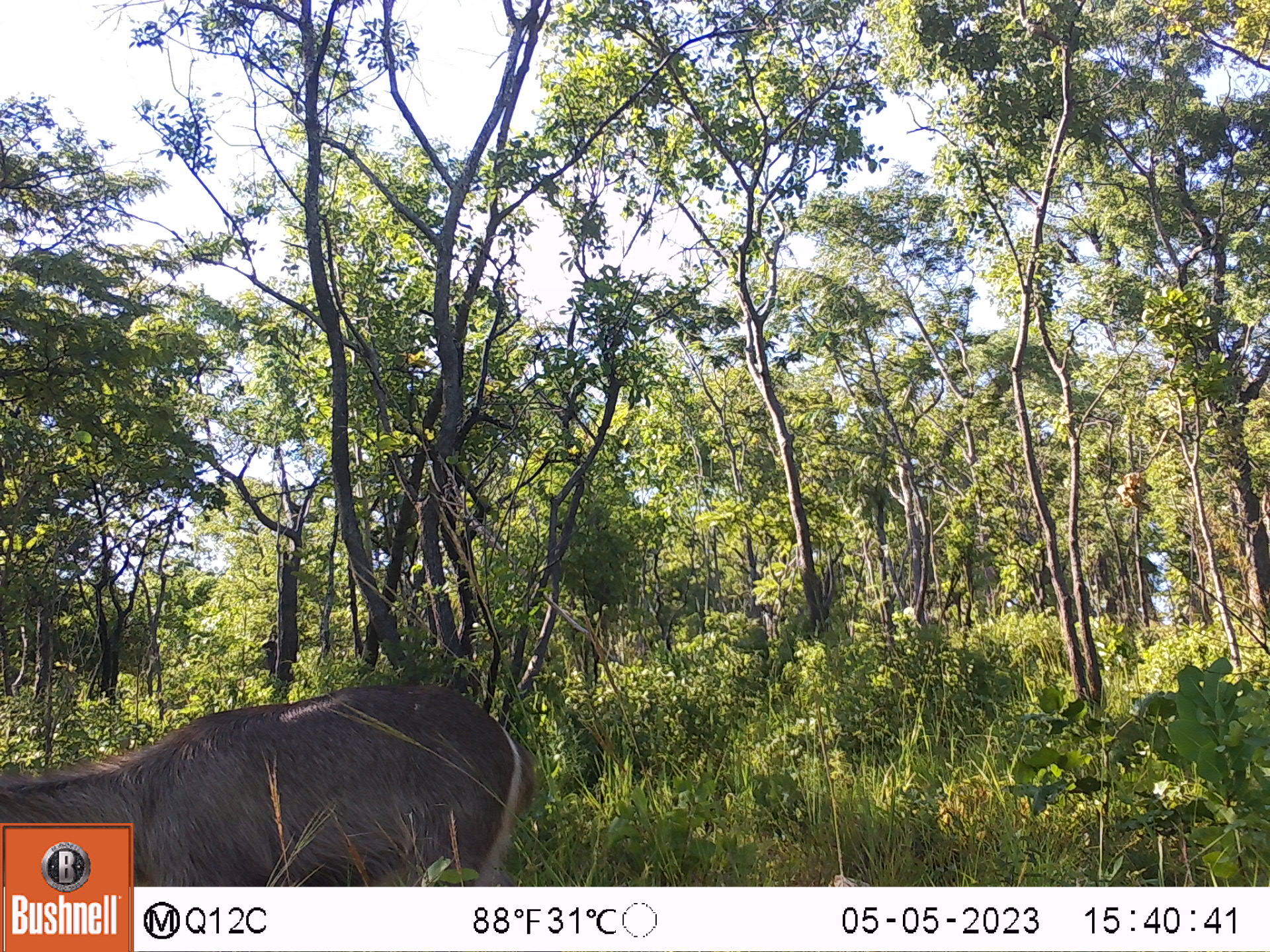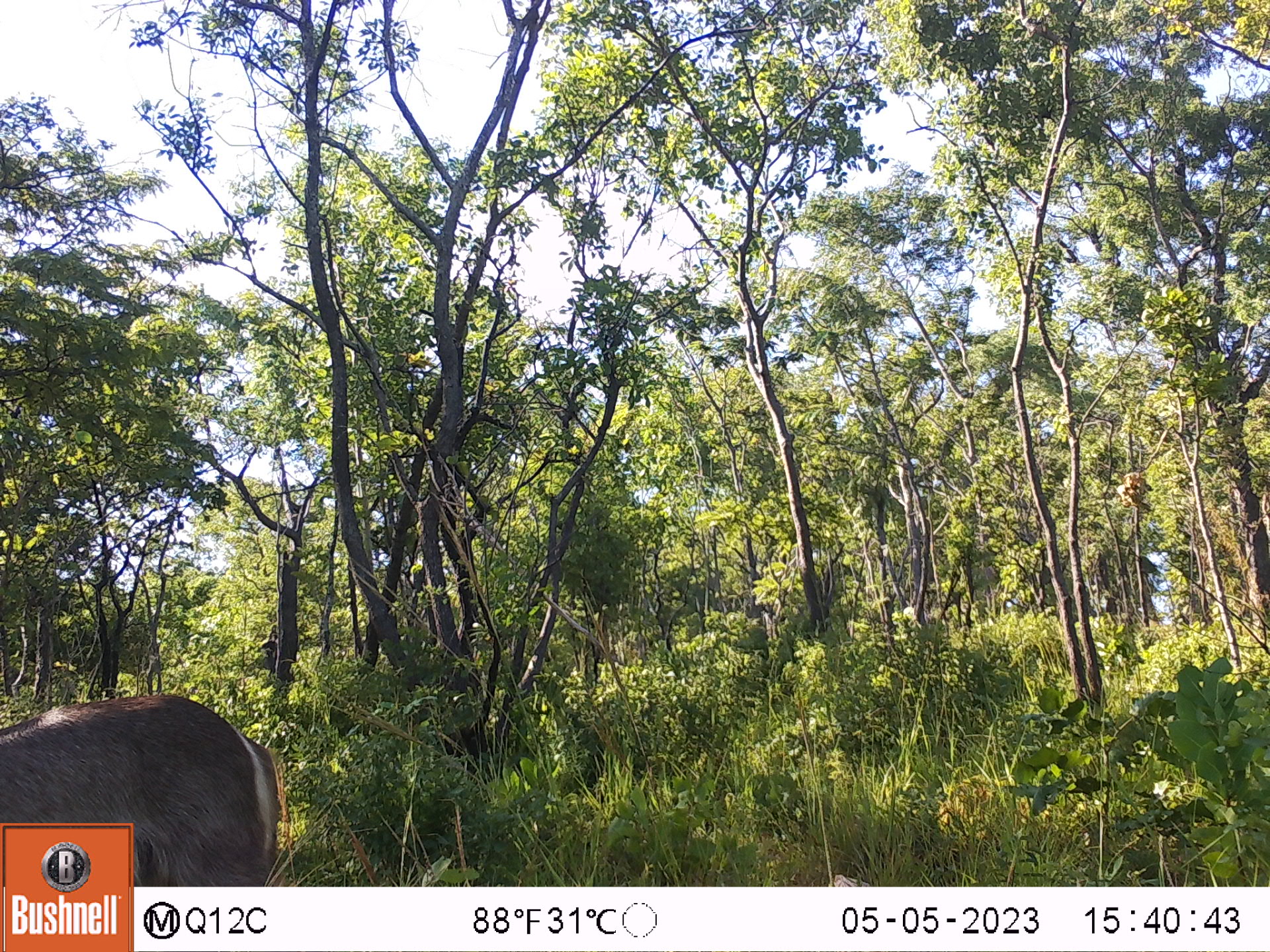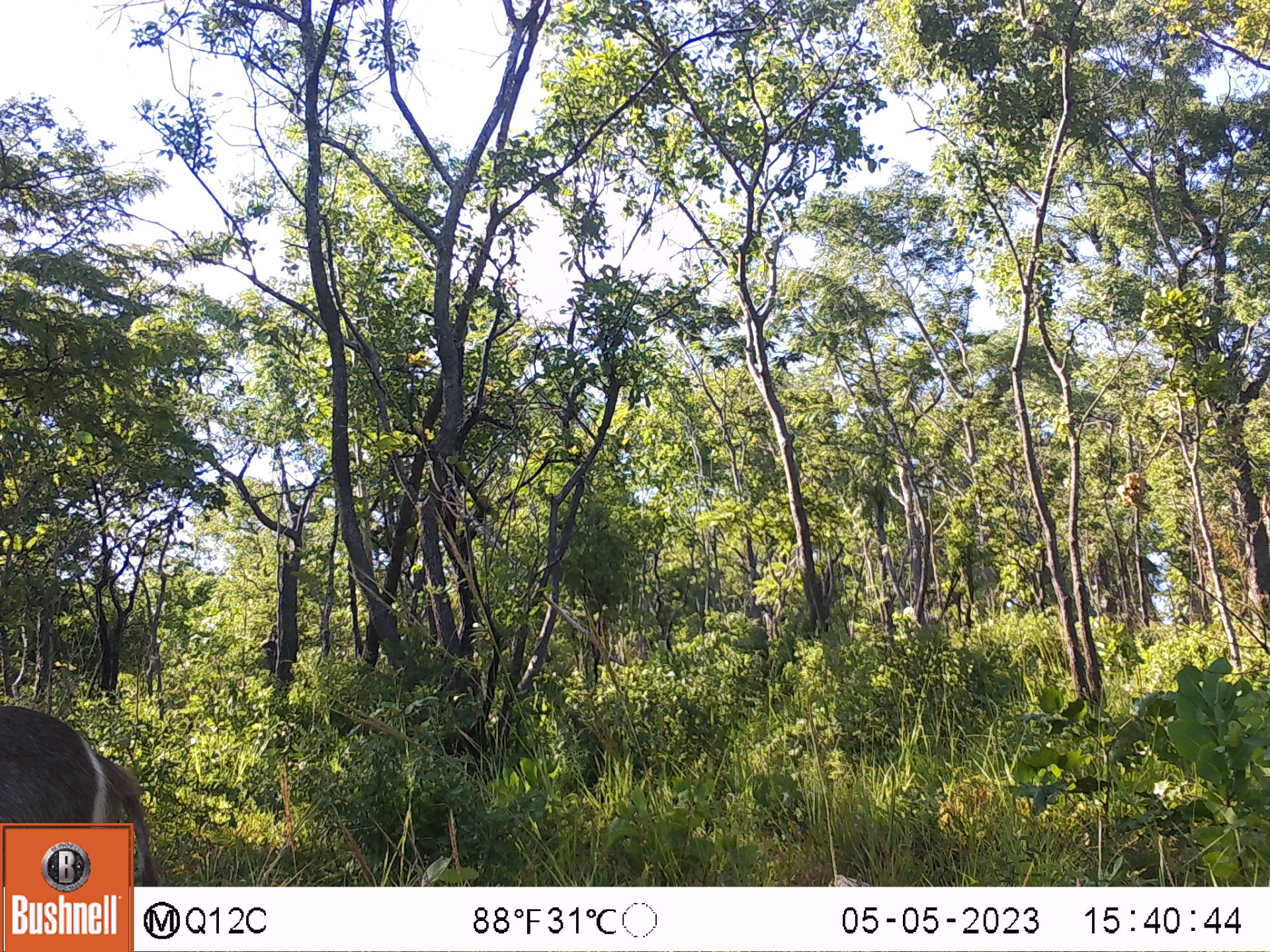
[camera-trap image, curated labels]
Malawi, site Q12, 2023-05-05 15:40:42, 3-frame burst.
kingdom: Animalia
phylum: Chordata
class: Mammalia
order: Artiodactyla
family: Bovidae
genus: Kobus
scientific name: Kobus ellipsiprymnus ellipsiprymnus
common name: common waterbuck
Common waterbuck (Kobus ellipsiprymnus ellipsiprymnus), count 1.